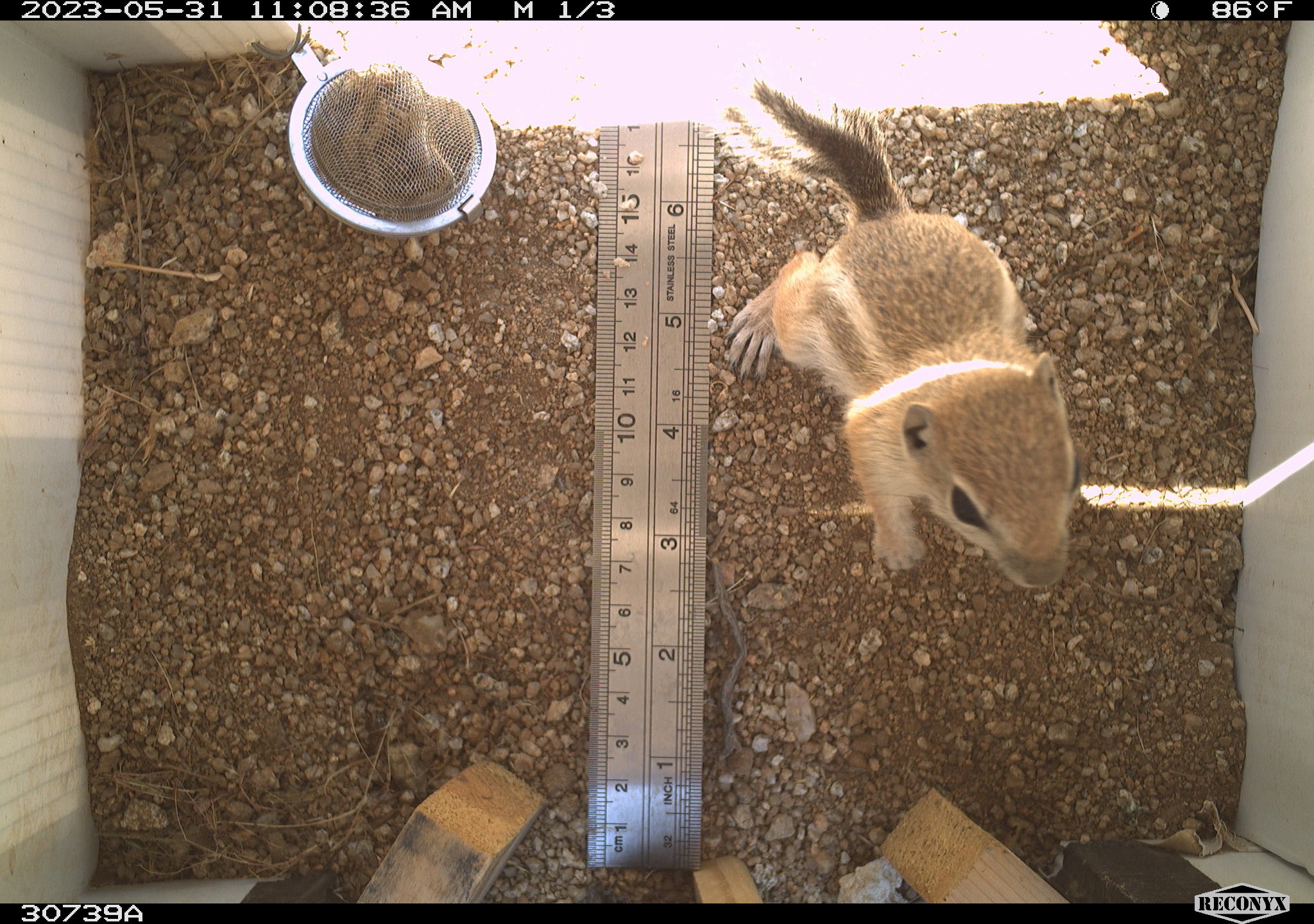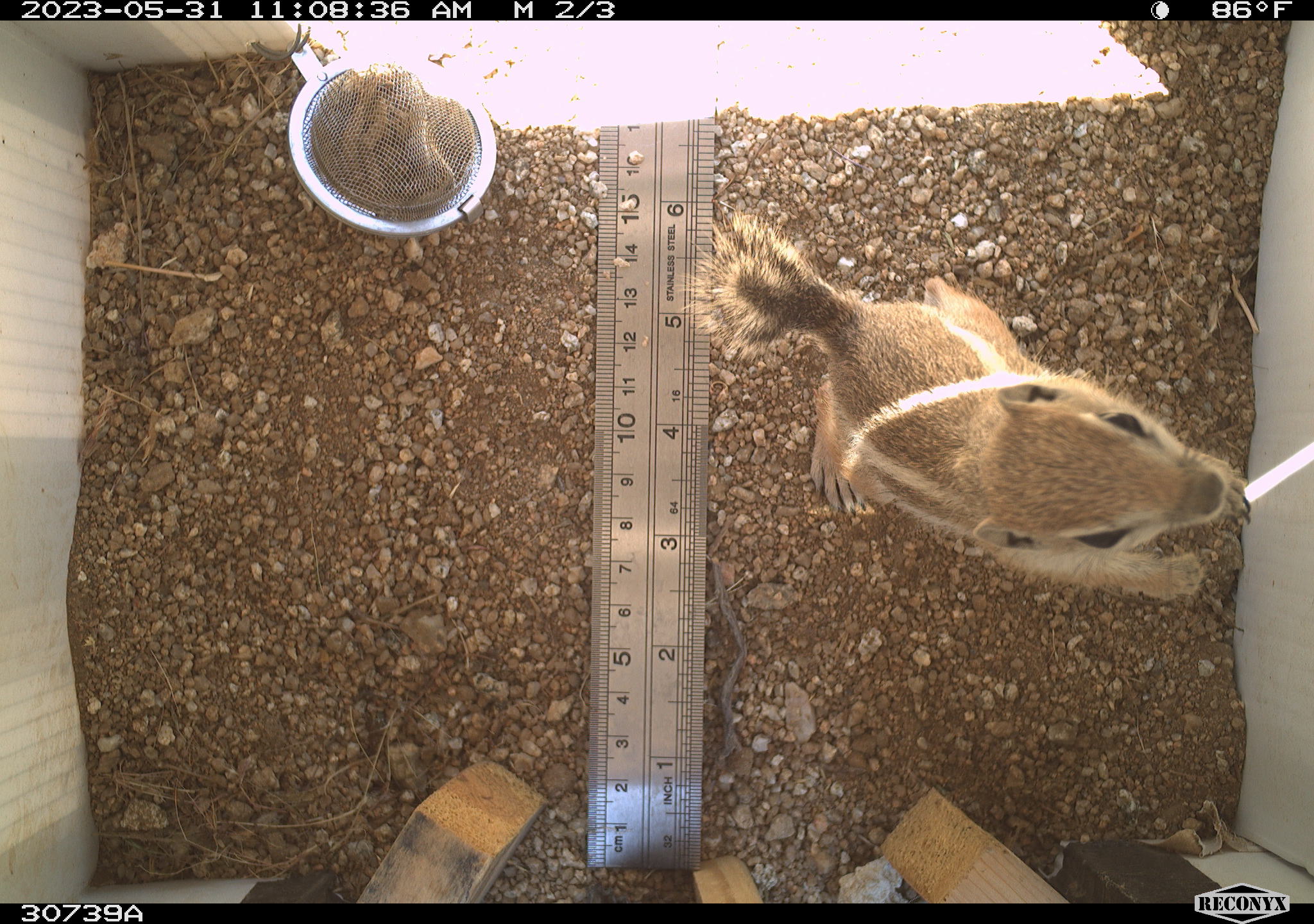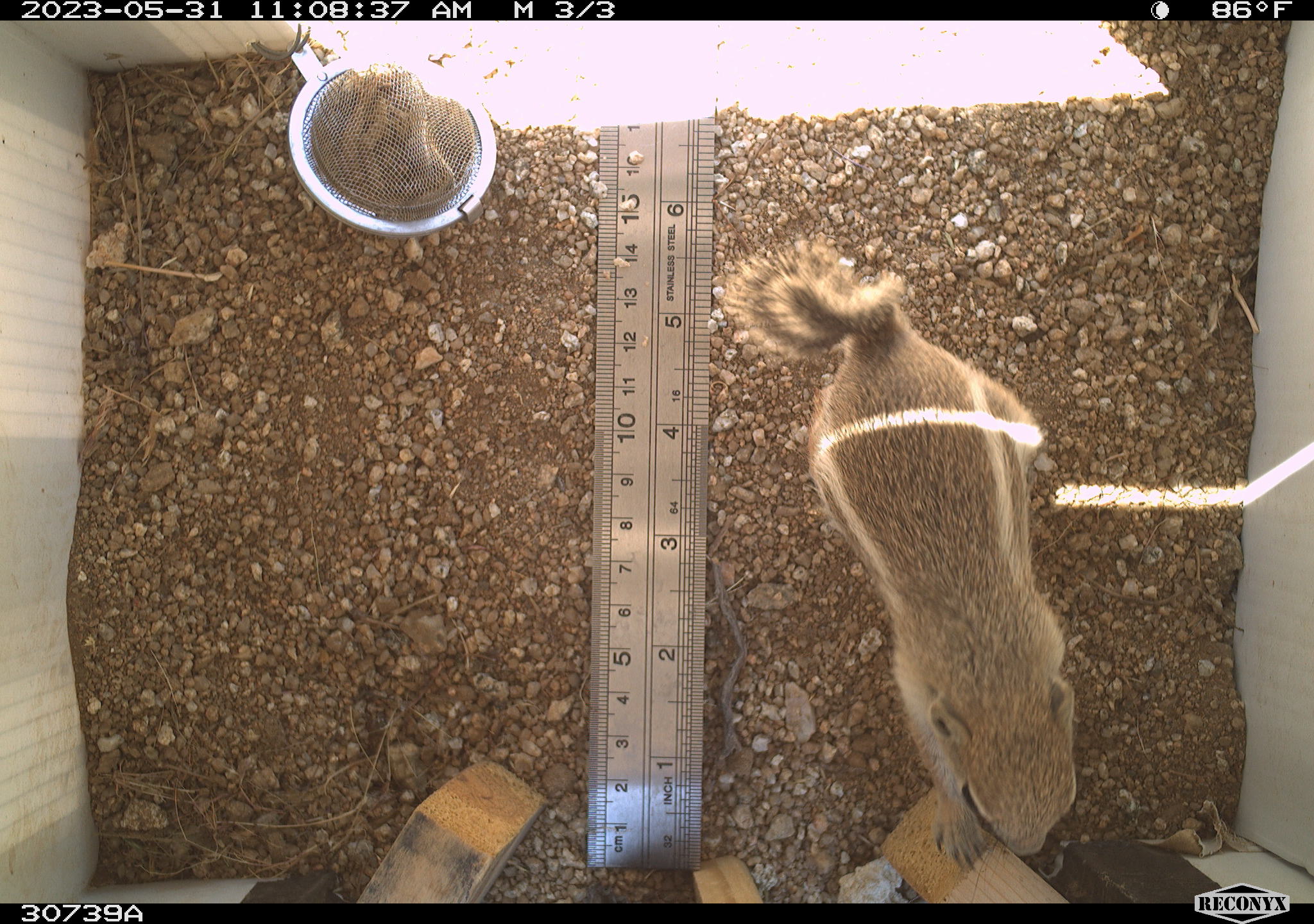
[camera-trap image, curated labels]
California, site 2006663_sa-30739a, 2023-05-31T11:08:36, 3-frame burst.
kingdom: Animalia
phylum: Chordata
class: Mammalia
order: Rodentia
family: Sciuridae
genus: Ammospermophilus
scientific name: Ammospermophilus leucurus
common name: white-tailed antelope squirrel